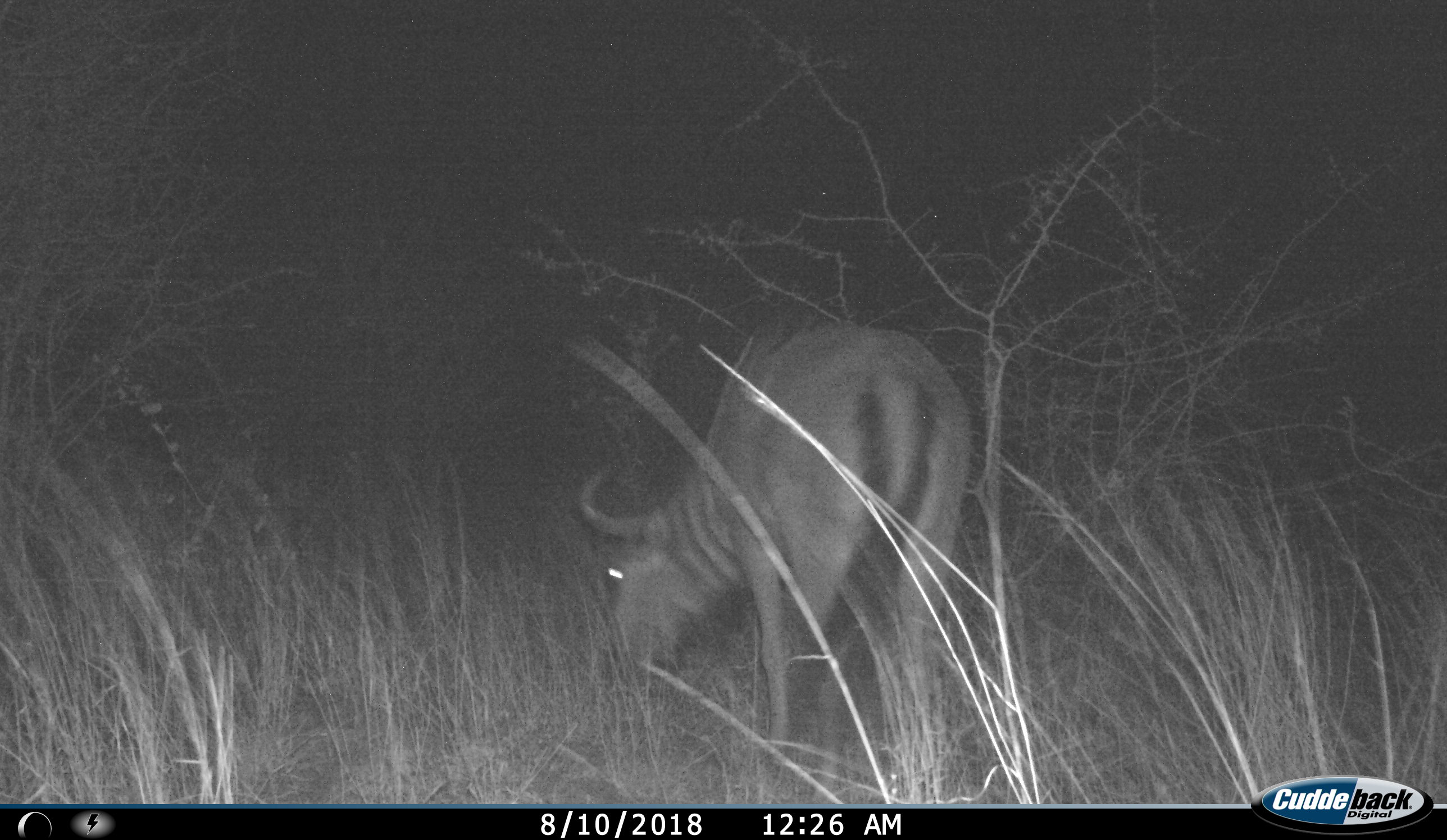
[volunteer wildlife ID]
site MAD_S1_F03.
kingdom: Animalia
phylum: Chordata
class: Mammalia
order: Artiodactyla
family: Bovidae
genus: Connochaetes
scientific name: Connochaetes taurinus taurinus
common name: blue wildebeest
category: wildebeestblue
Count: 1.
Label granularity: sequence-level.